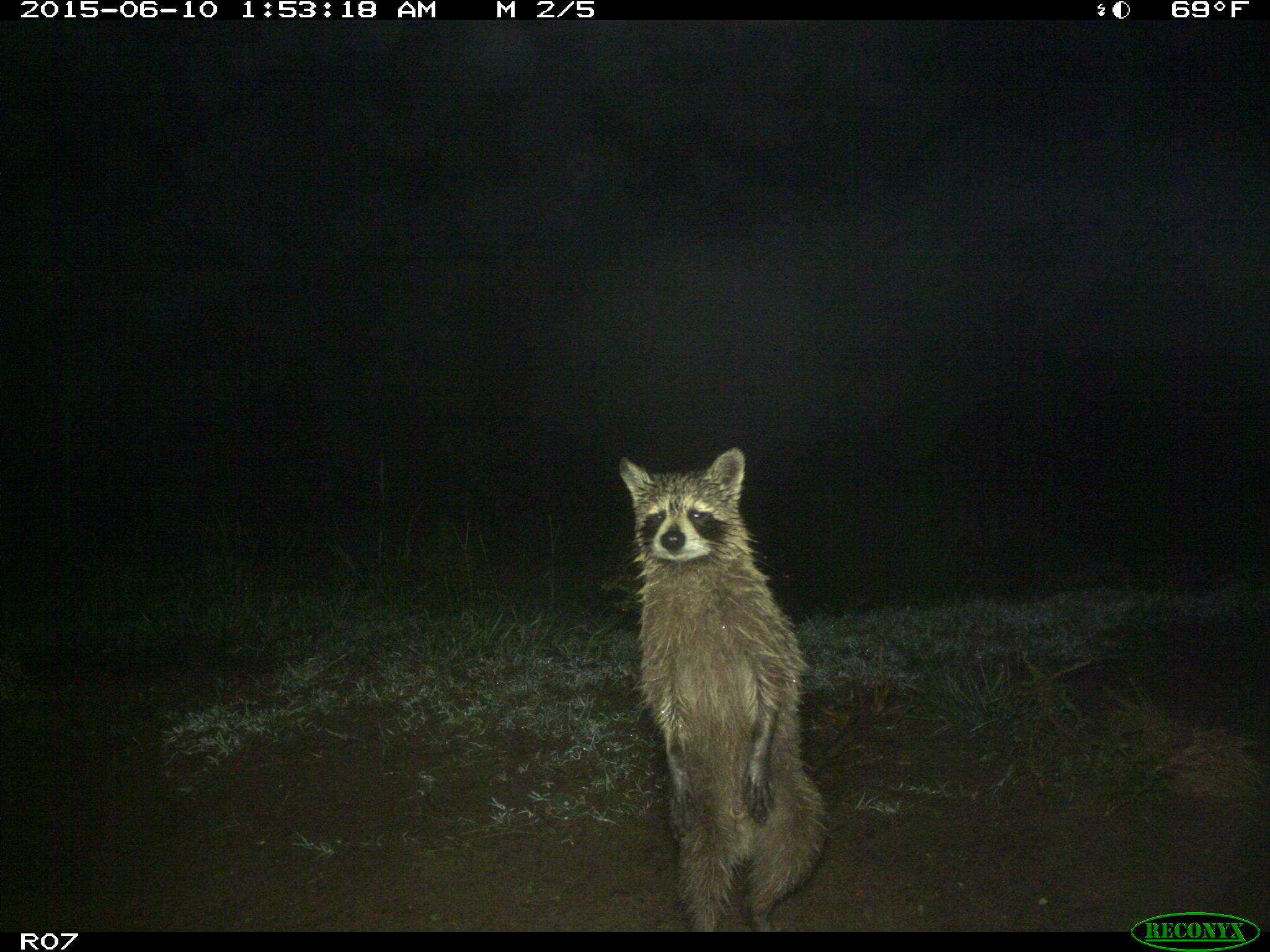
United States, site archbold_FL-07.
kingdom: Animalia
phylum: Chordata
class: Mammalia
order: Carnivora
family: Procyonidae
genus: Procyon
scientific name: Procyon lotor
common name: common raccoon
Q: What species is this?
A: Procyon lotor (common raccoon).